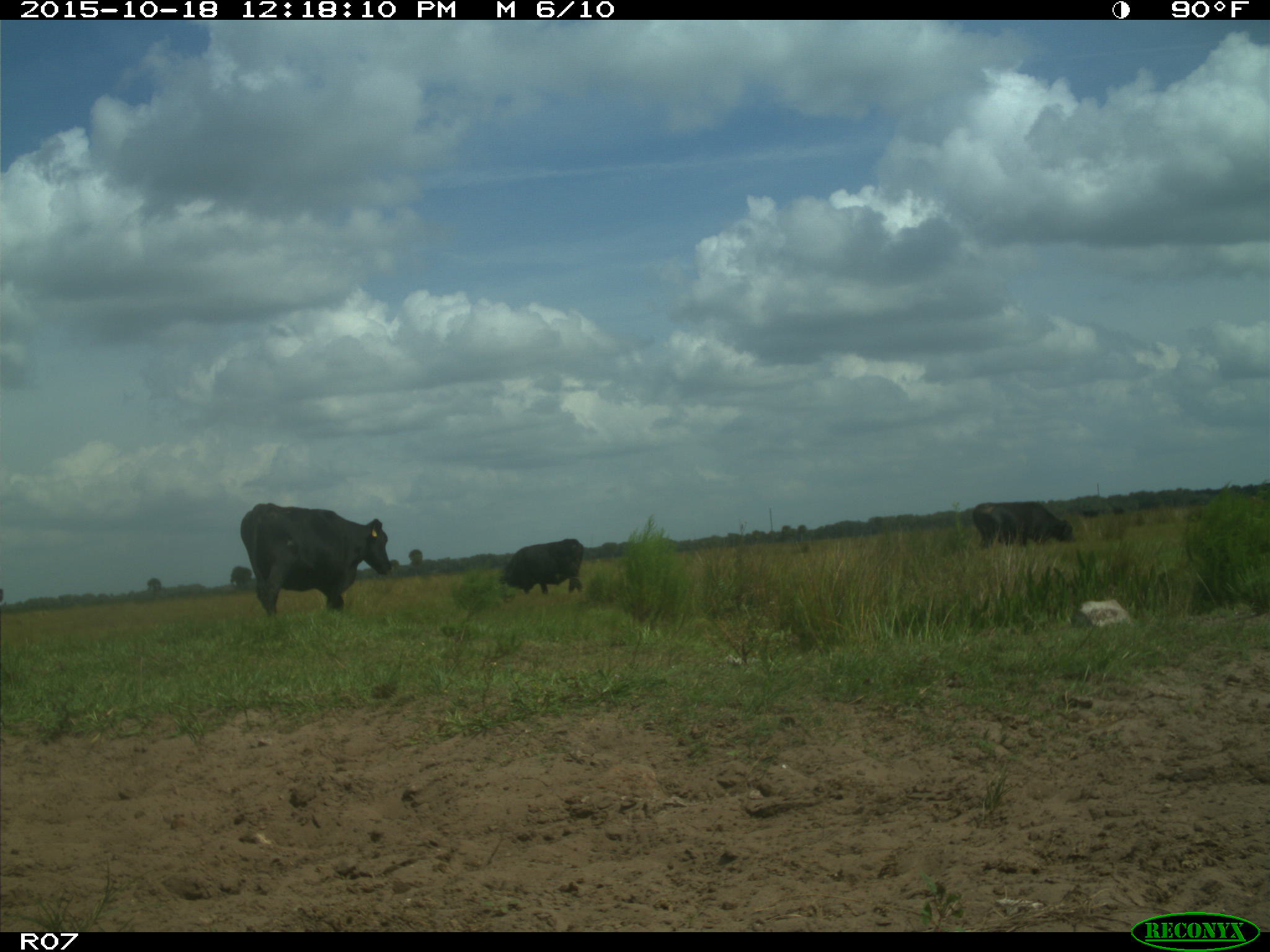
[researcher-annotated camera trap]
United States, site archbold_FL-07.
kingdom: Animalia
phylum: Chordata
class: Mammalia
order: Artiodactyla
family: Bovidae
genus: Bos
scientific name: Bos taurus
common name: domestic cow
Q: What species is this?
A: Bos taurus (domestic cow).